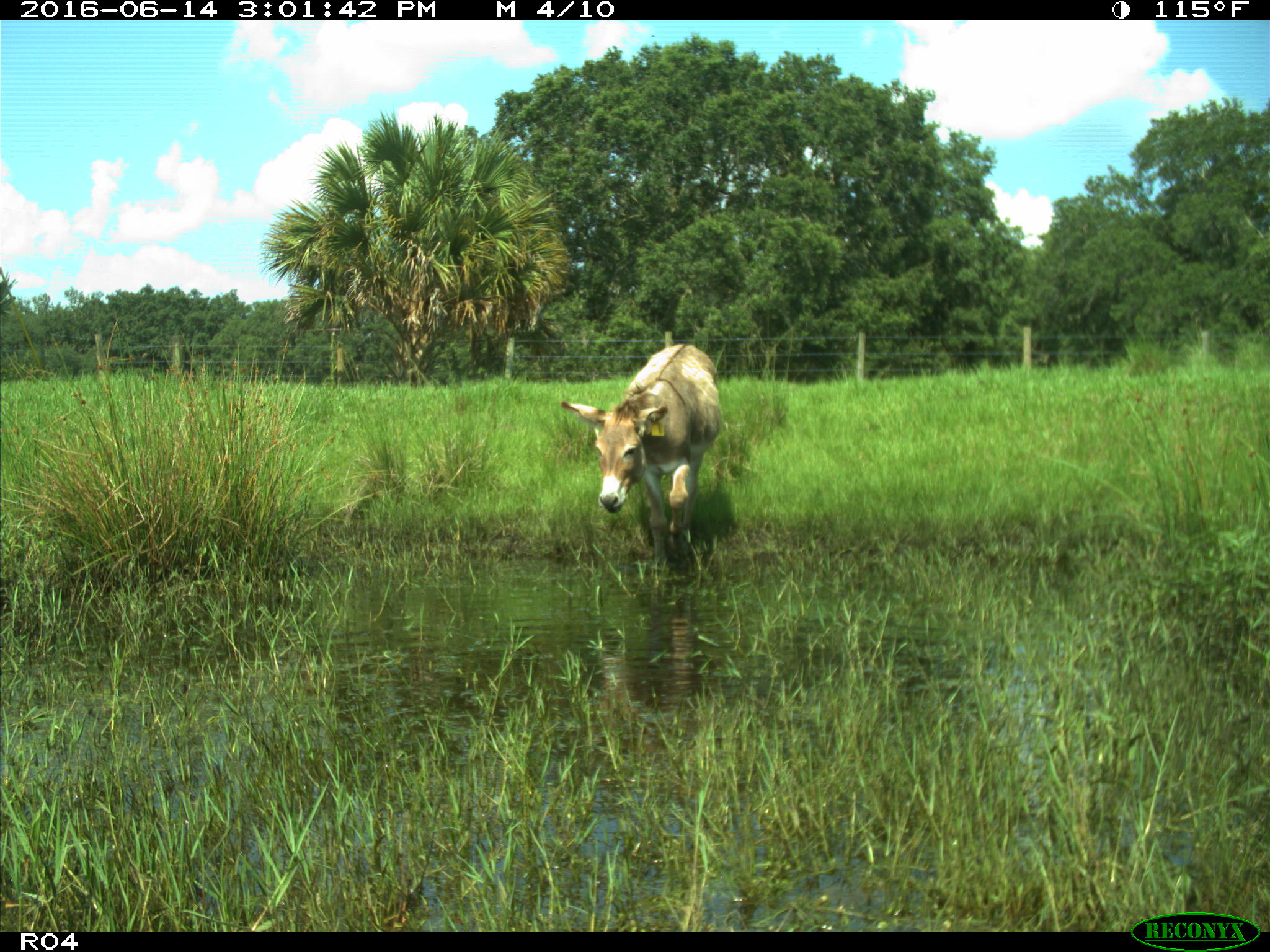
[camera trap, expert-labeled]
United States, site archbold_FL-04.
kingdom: Animalia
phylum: Chordata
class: Mammalia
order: Perissodactyla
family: Equidae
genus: Equus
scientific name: Equus africanus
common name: african wild ass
Equus africanus (african wild ass).